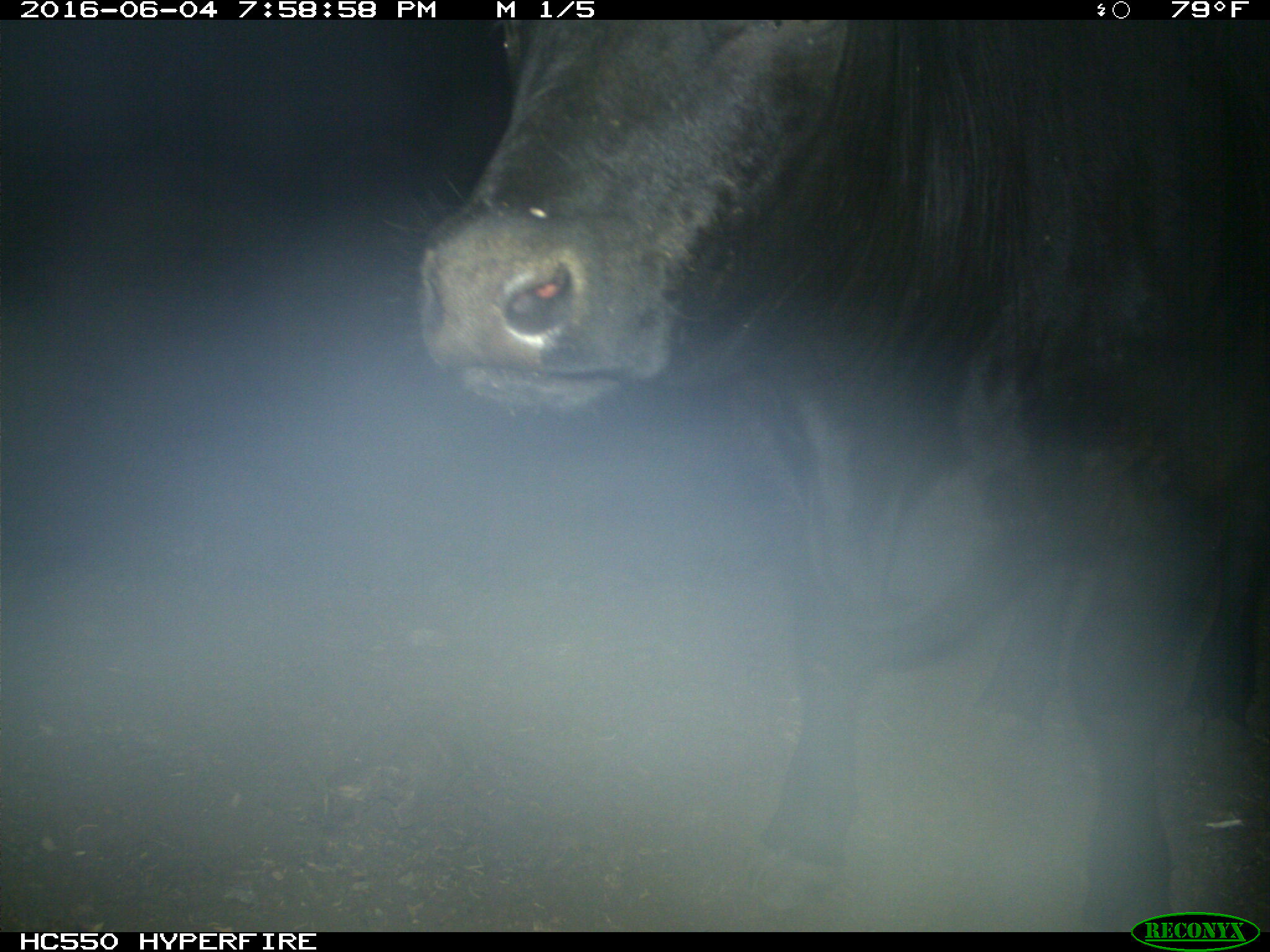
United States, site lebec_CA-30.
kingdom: Animalia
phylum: Chordata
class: Mammalia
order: Artiodactyla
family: Bovidae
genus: Bos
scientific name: Bos taurus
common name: domestic cow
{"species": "Bos taurus (domestic cow)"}